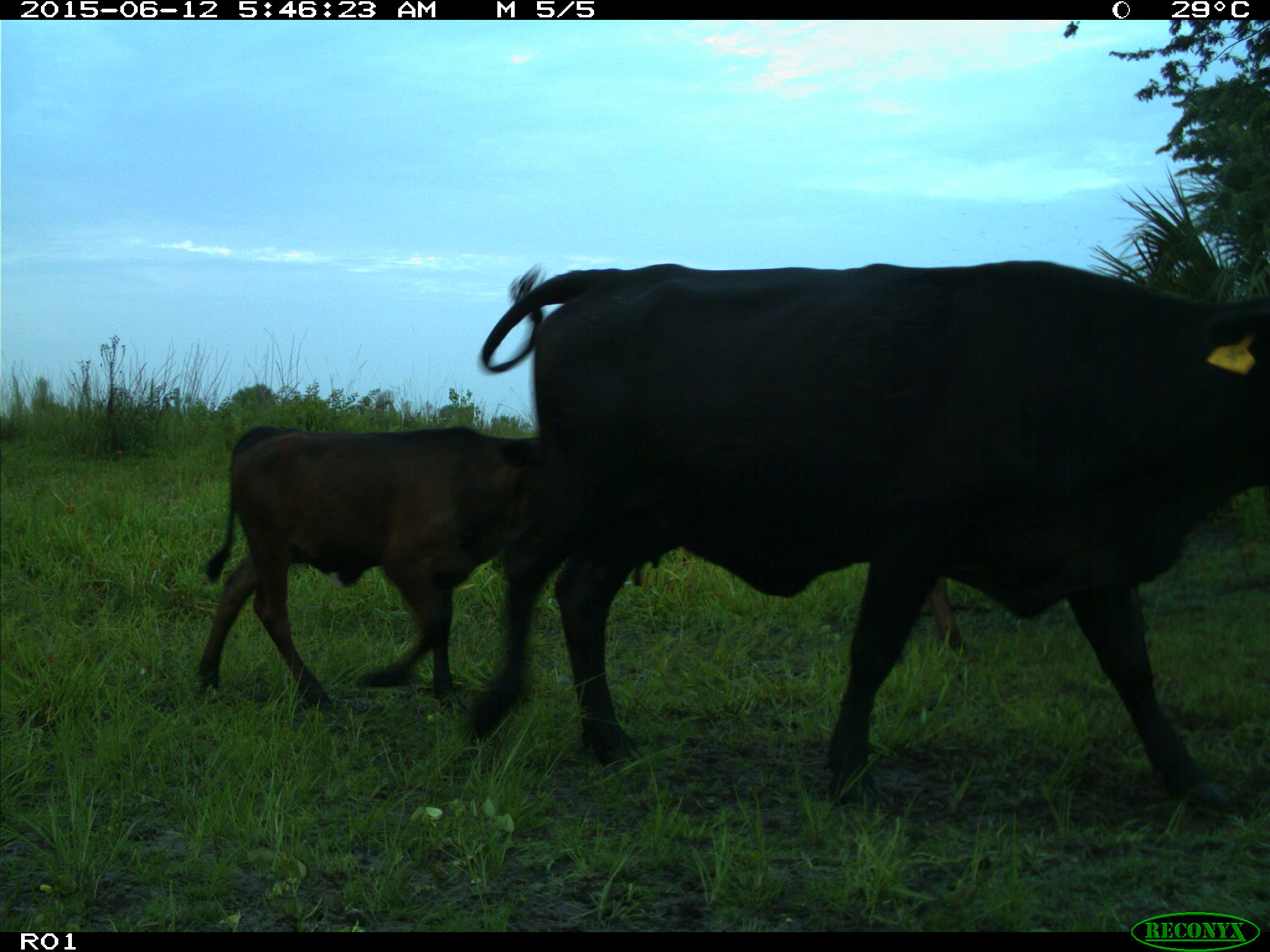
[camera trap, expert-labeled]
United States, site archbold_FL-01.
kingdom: Animalia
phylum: Chordata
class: Mammalia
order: Artiodactyla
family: Bovidae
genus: Bos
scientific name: Bos taurus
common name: domestic cow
Bos taurus (domestic cow).